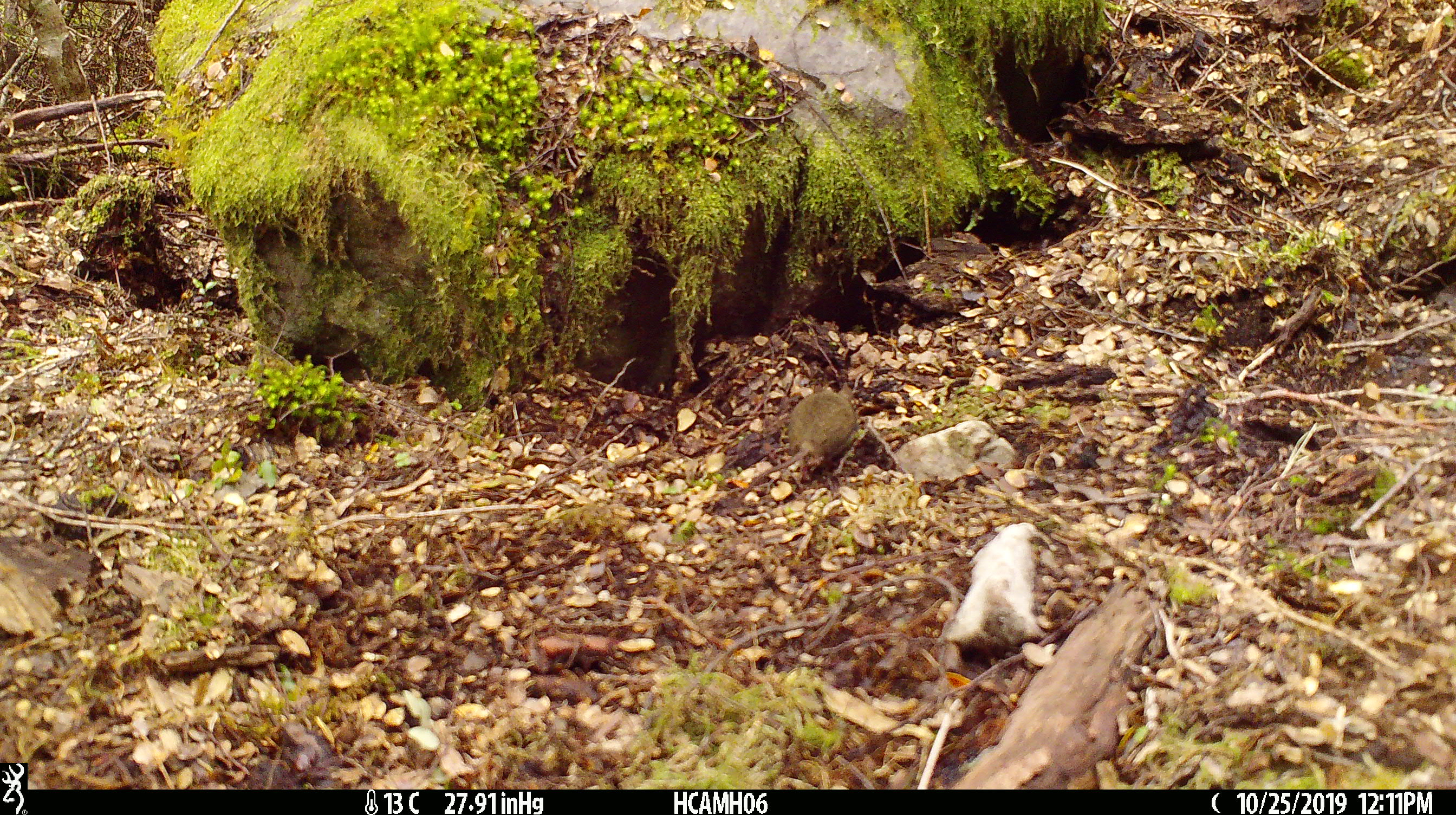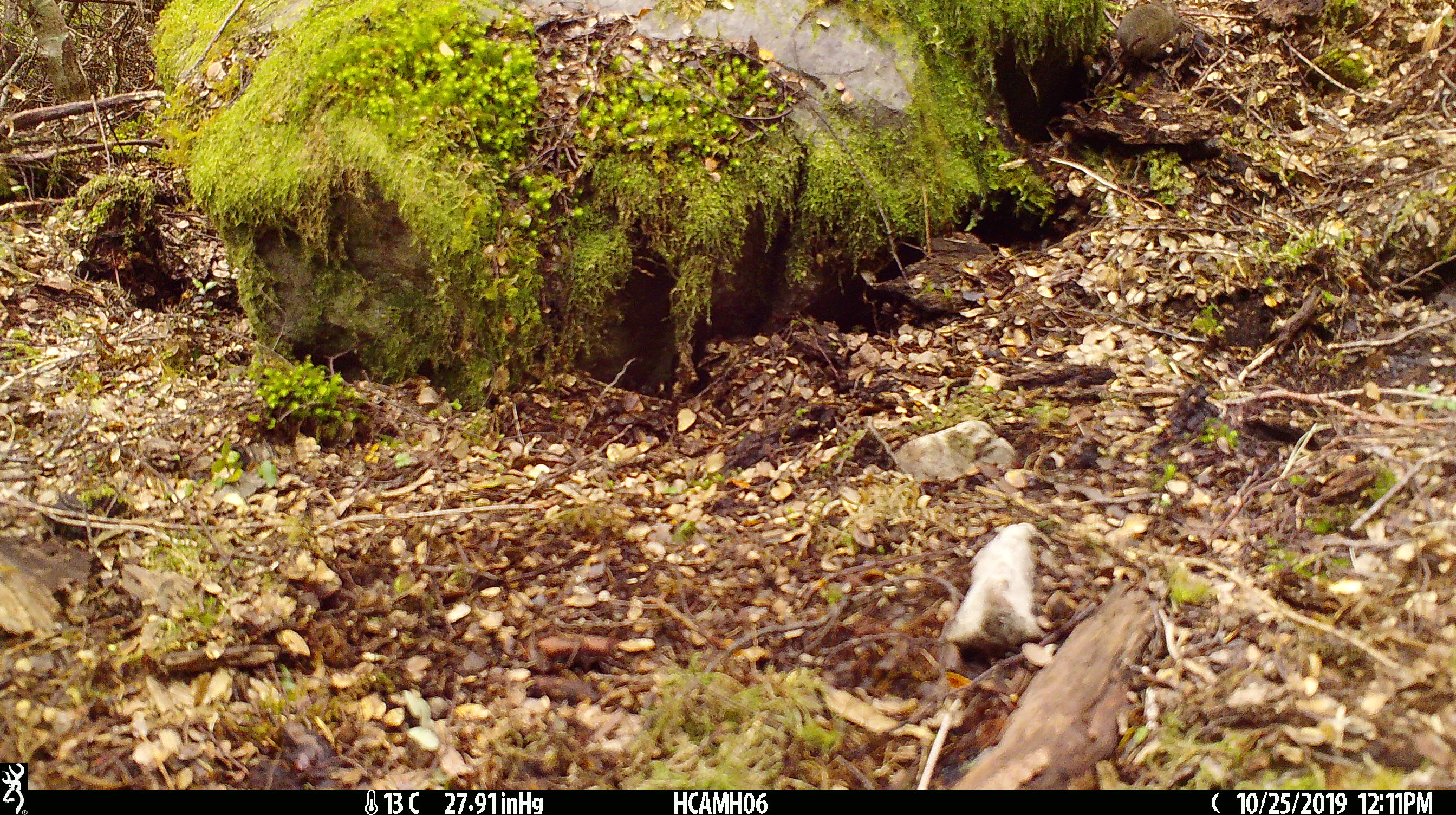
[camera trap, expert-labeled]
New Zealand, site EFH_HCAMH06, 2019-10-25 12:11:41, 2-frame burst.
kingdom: Animalia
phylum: Chordata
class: Mammalia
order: Rodentia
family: Muridae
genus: Mus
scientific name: Mus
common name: mouse